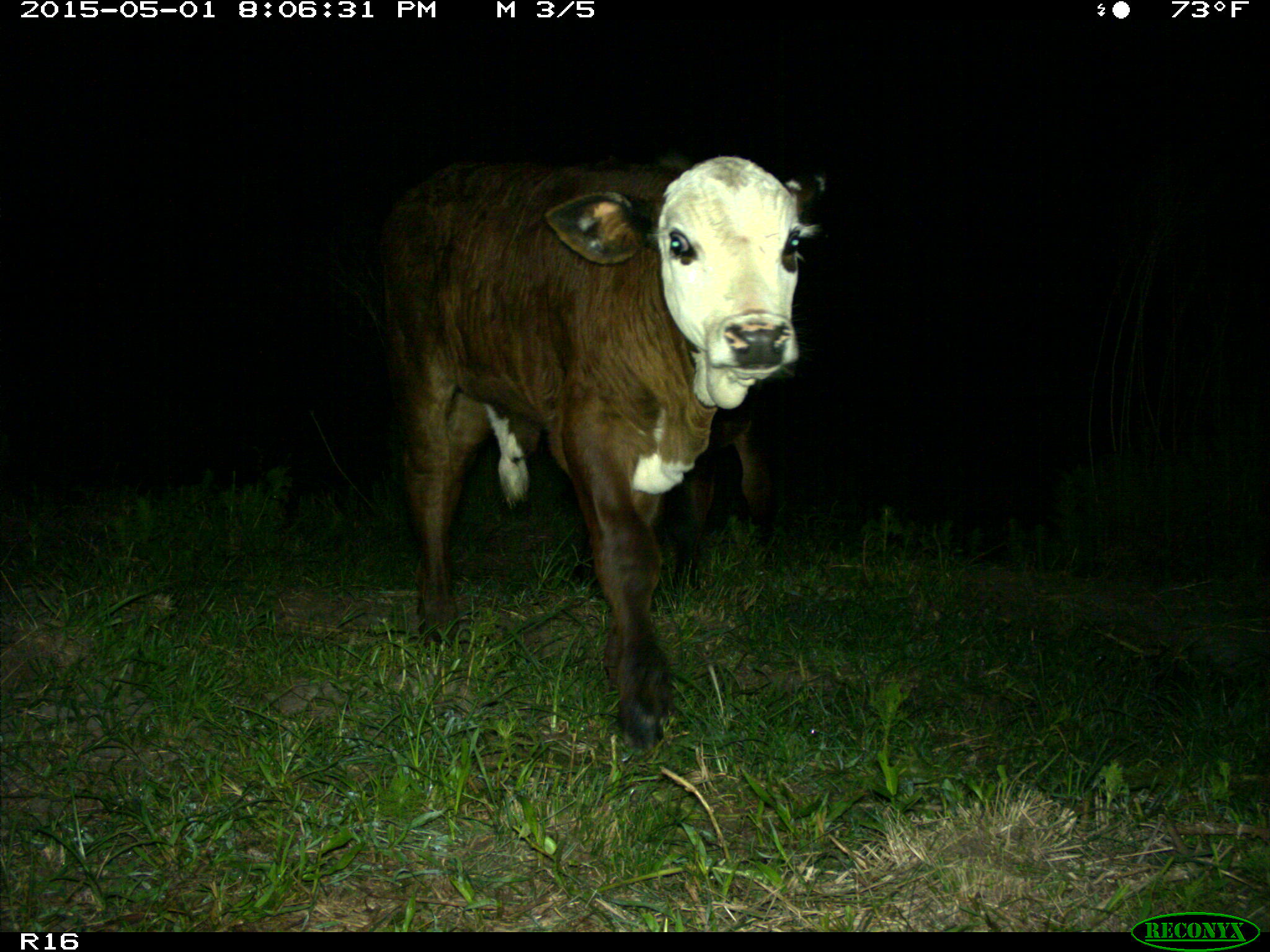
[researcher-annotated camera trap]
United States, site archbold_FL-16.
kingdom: Animalia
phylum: Chordata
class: Mammalia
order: Artiodactyla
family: Bovidae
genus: Bos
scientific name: Bos taurus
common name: domestic cow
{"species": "Bos taurus (domestic cow)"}